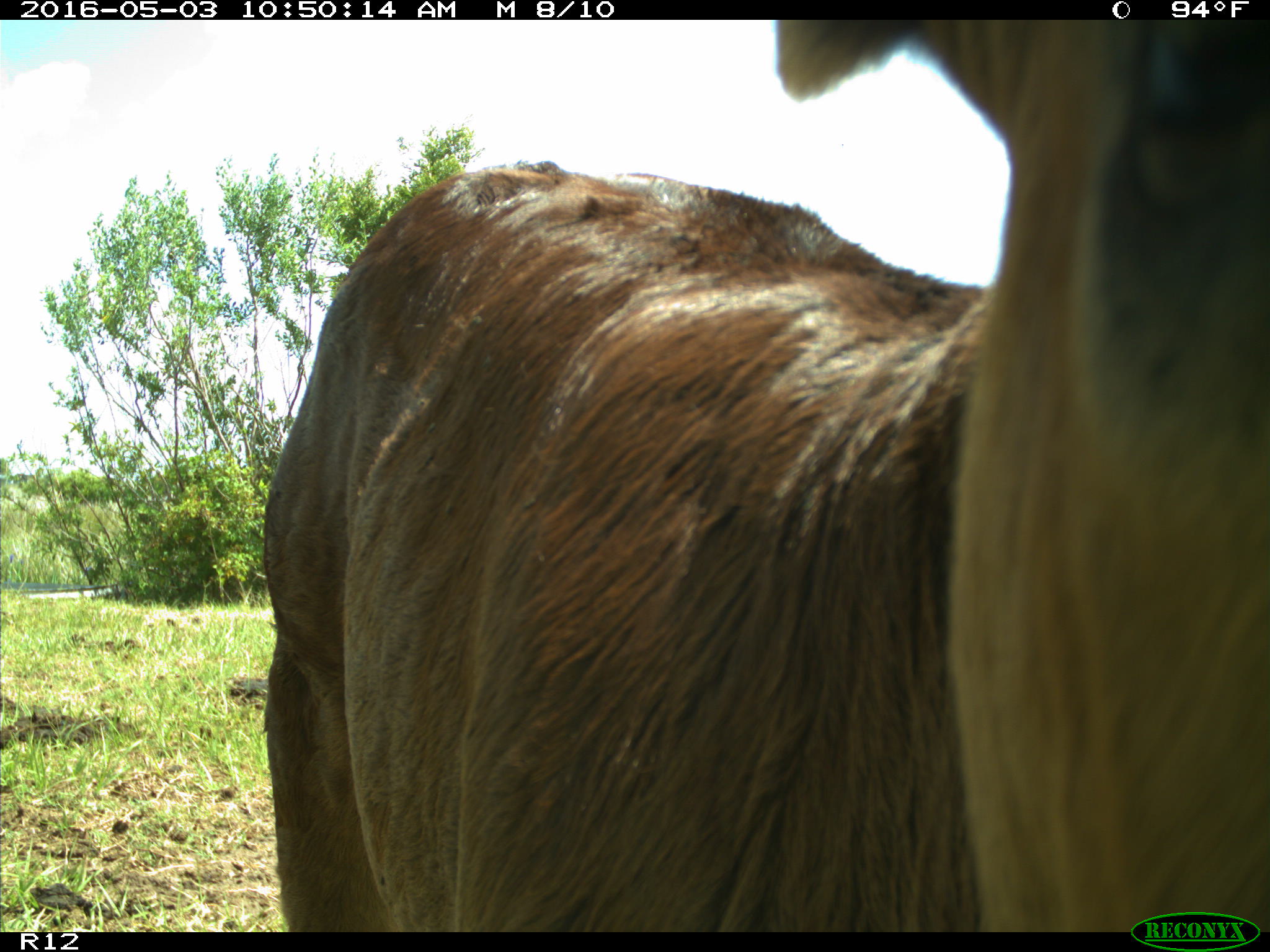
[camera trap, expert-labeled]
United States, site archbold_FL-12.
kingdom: Animalia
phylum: Chordata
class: Mammalia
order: Artiodactyla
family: Bovidae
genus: Bos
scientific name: Bos taurus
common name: domestic cow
Bos taurus (domestic cow).